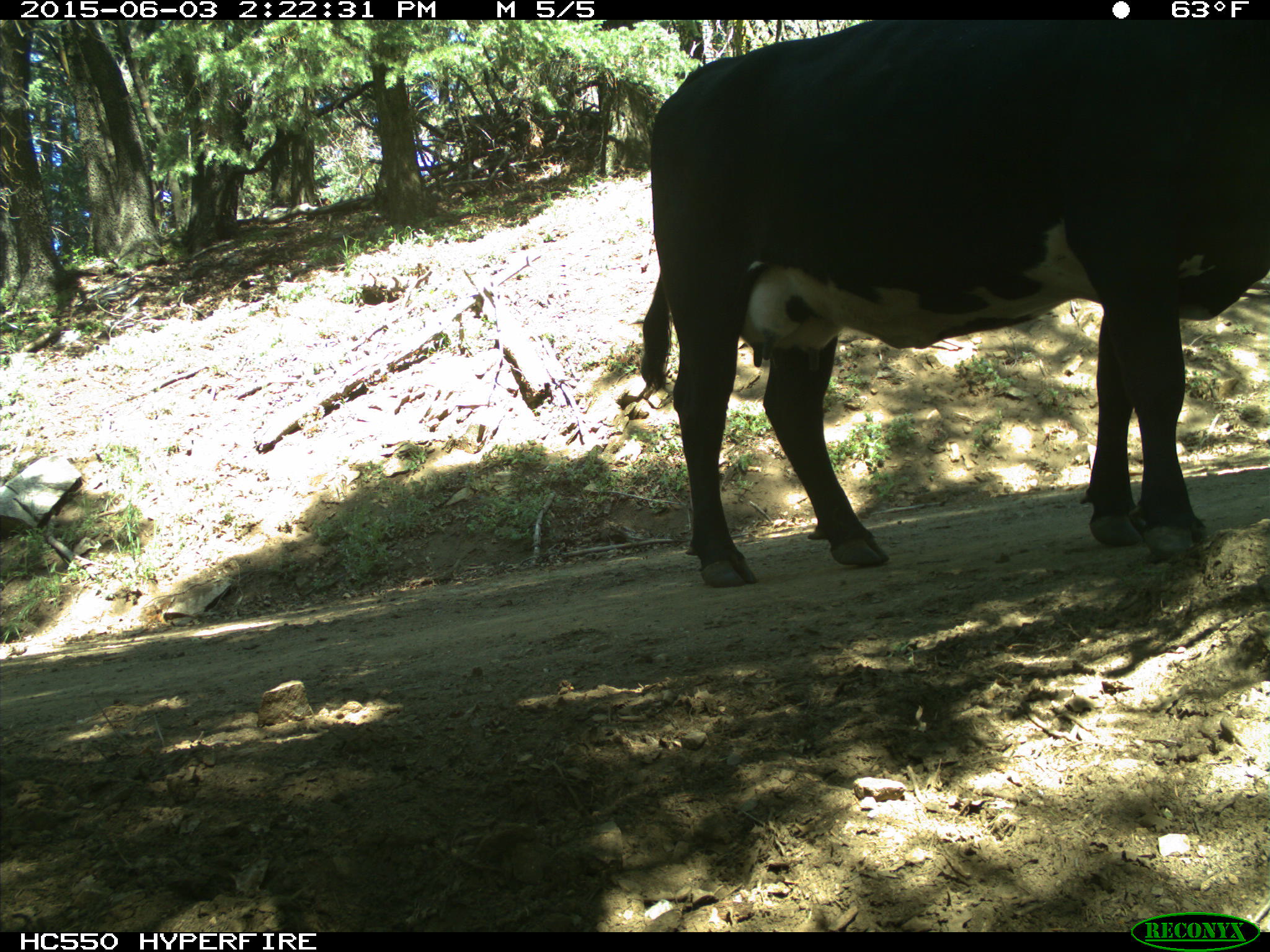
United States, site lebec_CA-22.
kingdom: Animalia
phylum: Chordata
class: Mammalia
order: Artiodactyla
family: Bovidae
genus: Bos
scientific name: Bos taurus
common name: domestic cow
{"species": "Bos taurus (domestic cow)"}